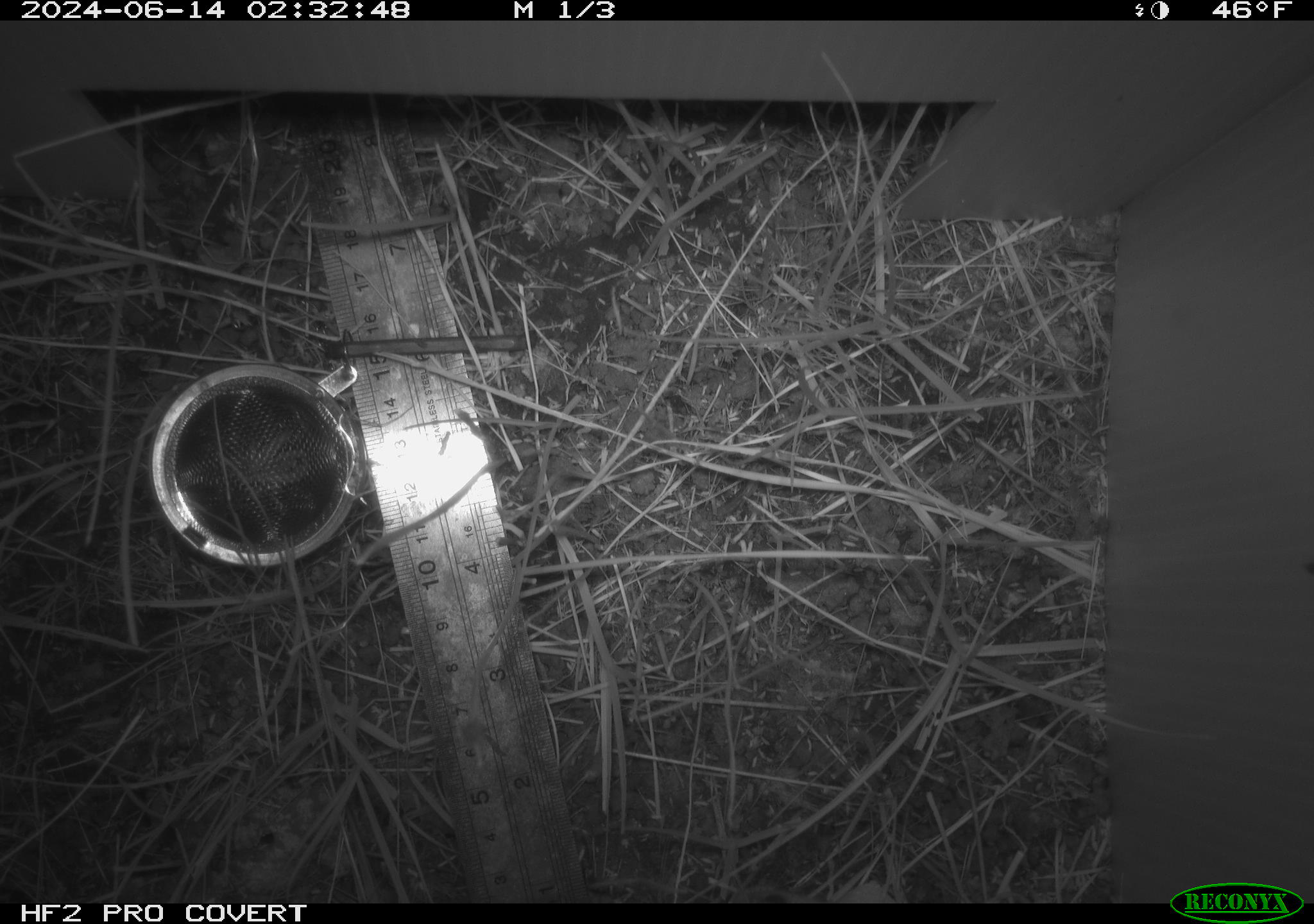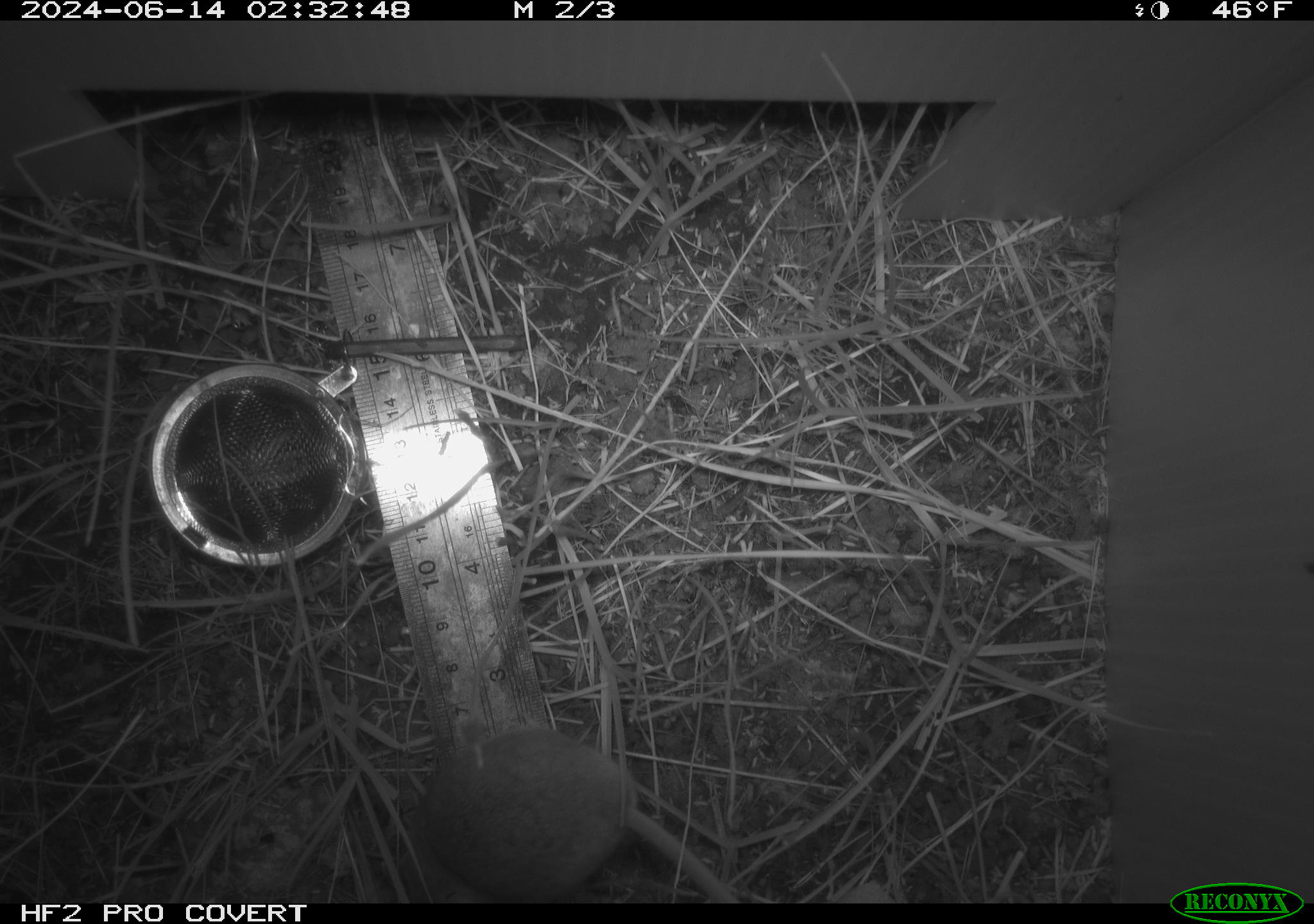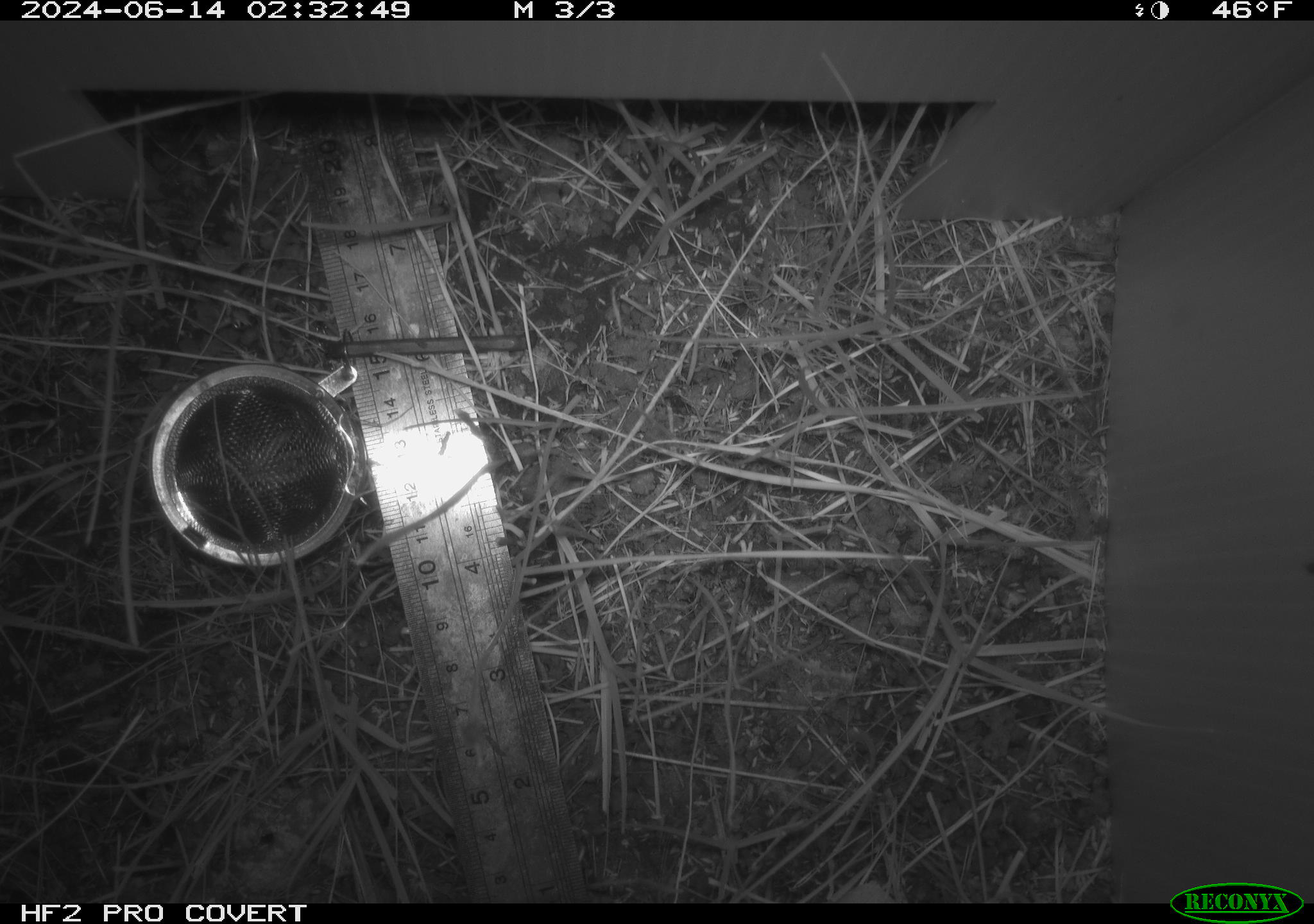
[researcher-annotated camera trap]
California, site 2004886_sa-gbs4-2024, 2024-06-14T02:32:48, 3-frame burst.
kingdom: Animalia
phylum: Chordata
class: Mammalia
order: Rodentia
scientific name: Rodentia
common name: mouse species